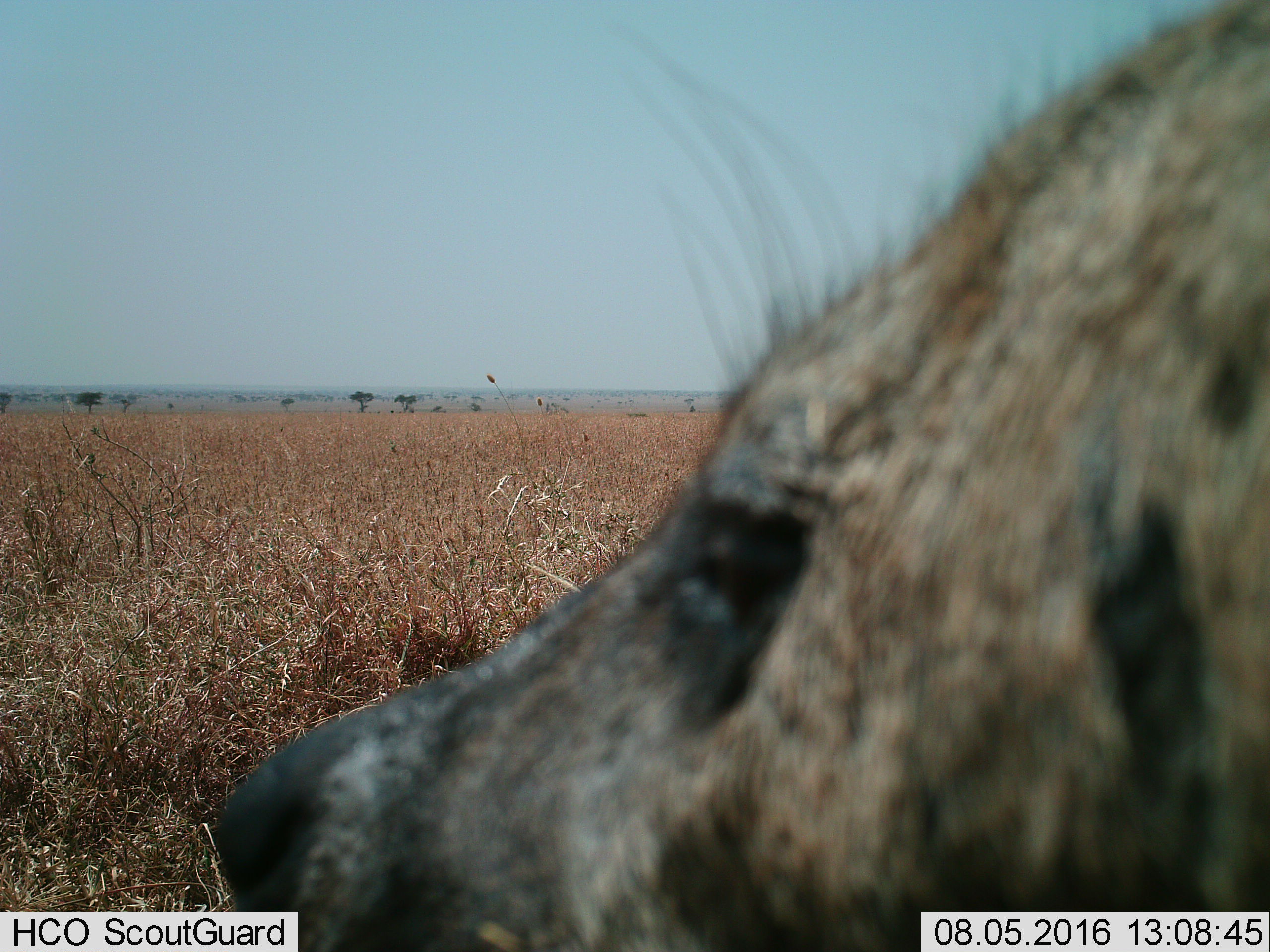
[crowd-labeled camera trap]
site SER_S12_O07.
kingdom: Animalia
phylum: Chordata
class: Mammalia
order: Carnivora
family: Hyaenidae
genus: Crocuta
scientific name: Crocuta crocuta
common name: spotted hyena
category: hyenaspotted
Hyenaspotted (spotted hyena) (Crocuta crocuta), count 1. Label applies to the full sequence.